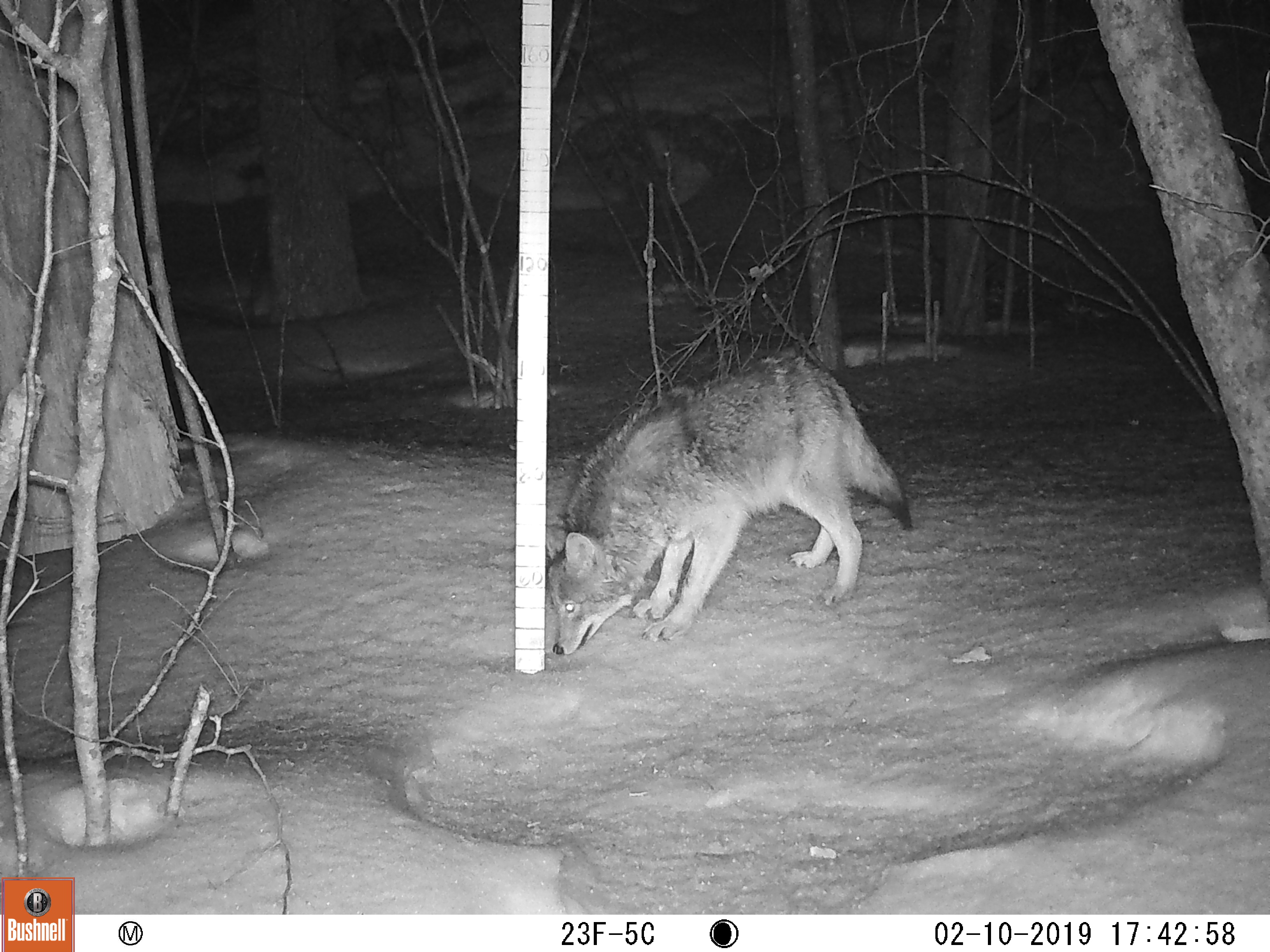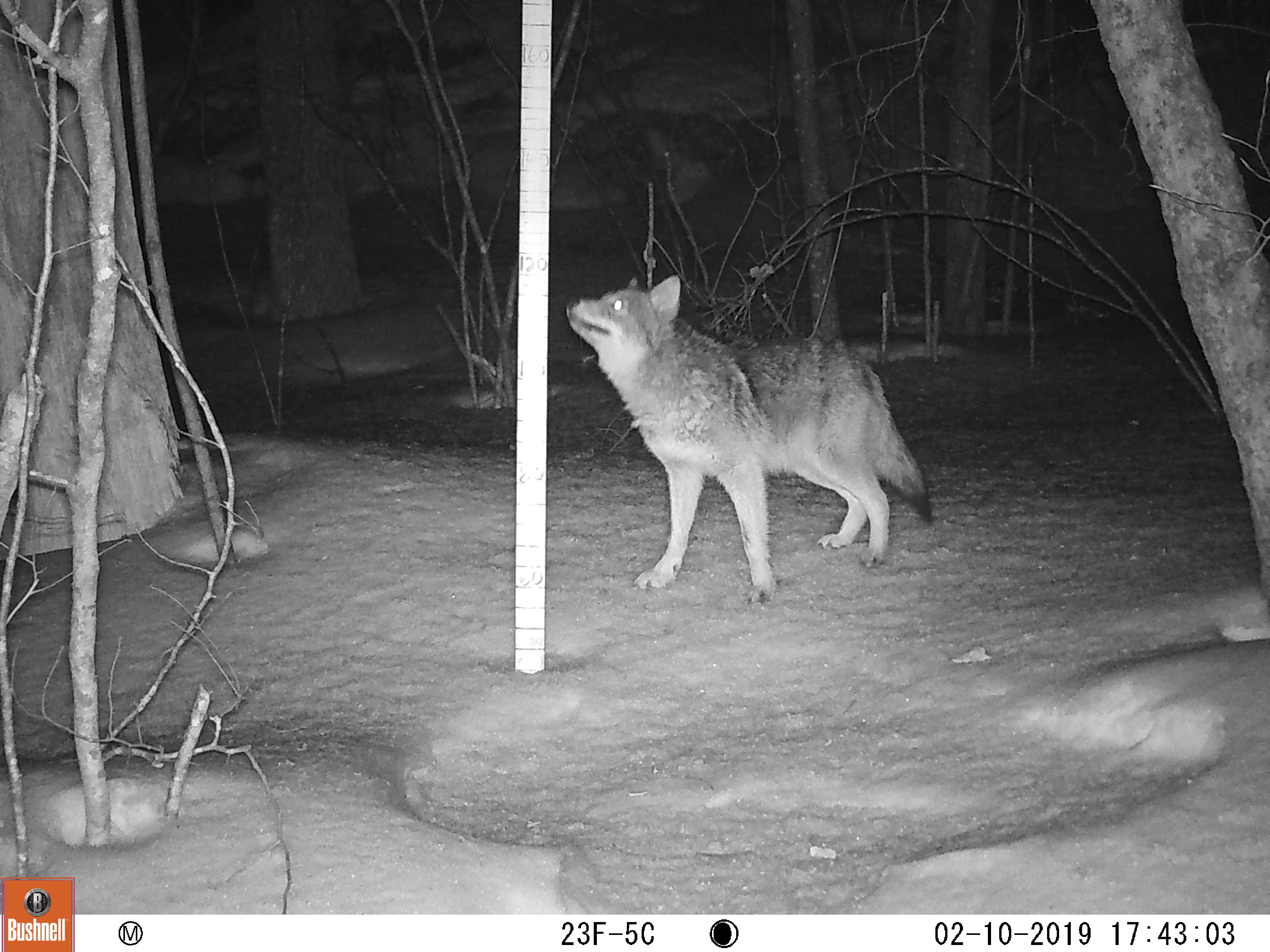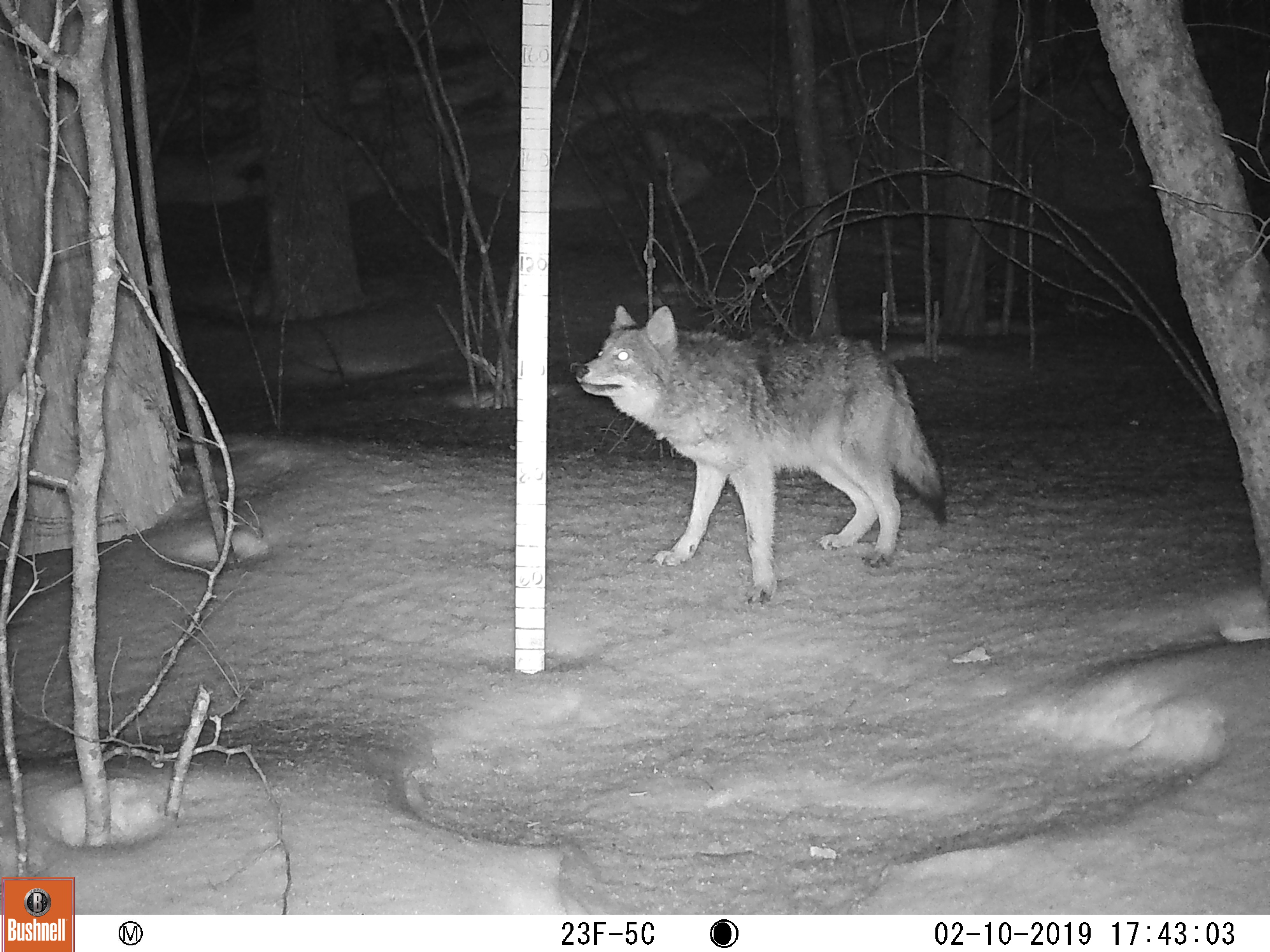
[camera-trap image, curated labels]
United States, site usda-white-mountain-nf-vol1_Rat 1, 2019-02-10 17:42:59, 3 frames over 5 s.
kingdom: Animalia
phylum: Chordata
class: Mammalia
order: Carnivora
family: Canidae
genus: Canis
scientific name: Canis latrans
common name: coyote